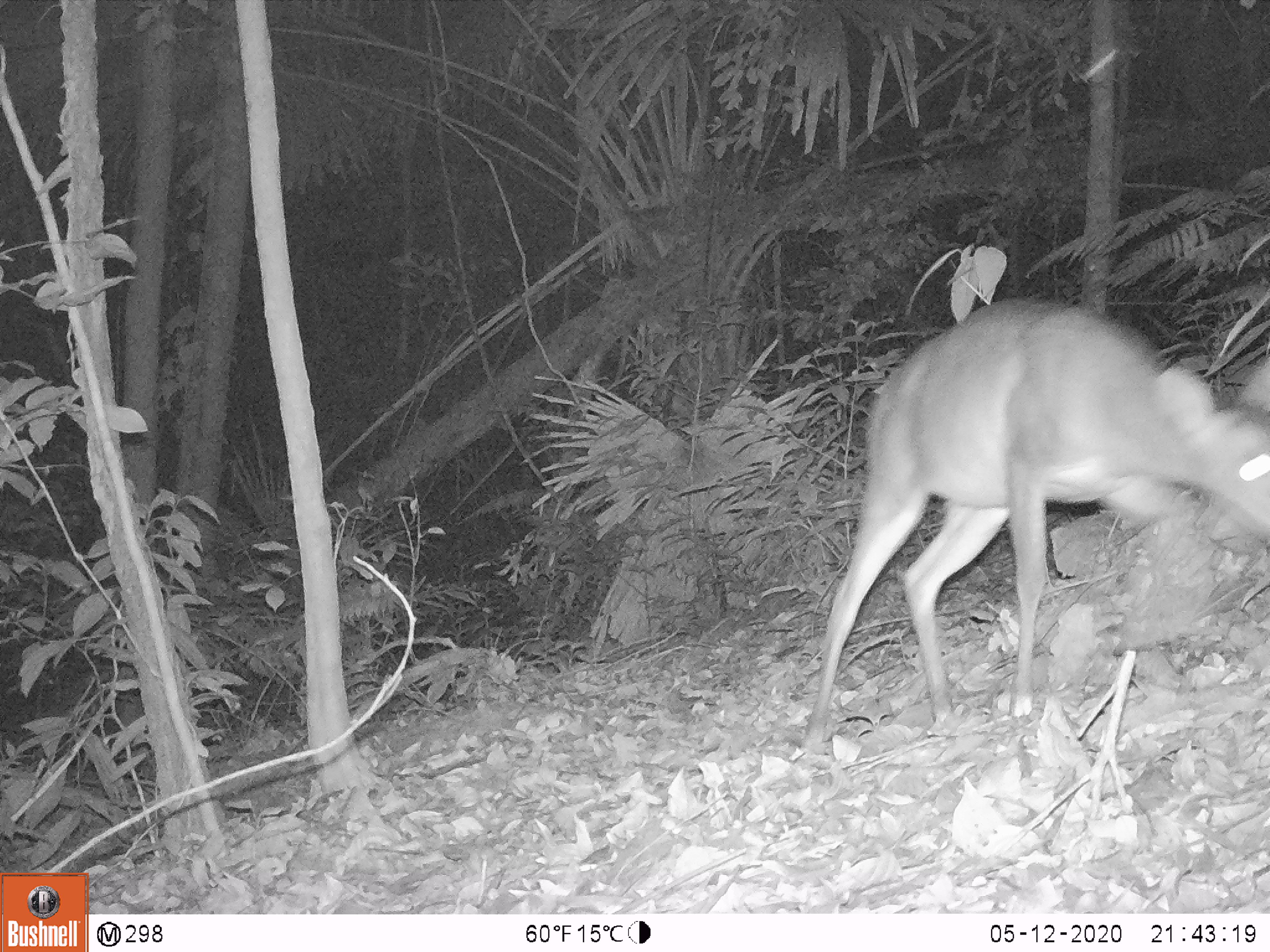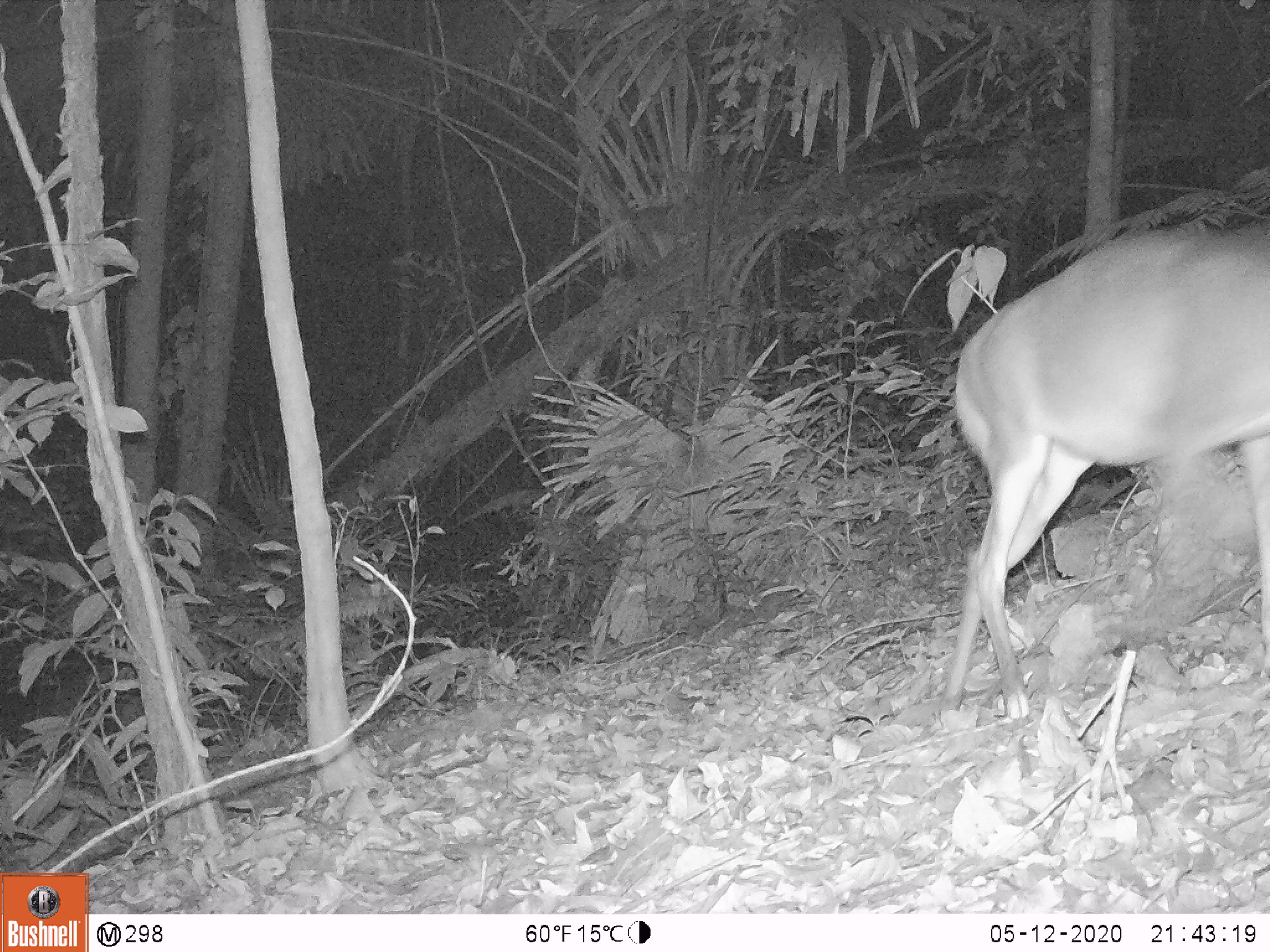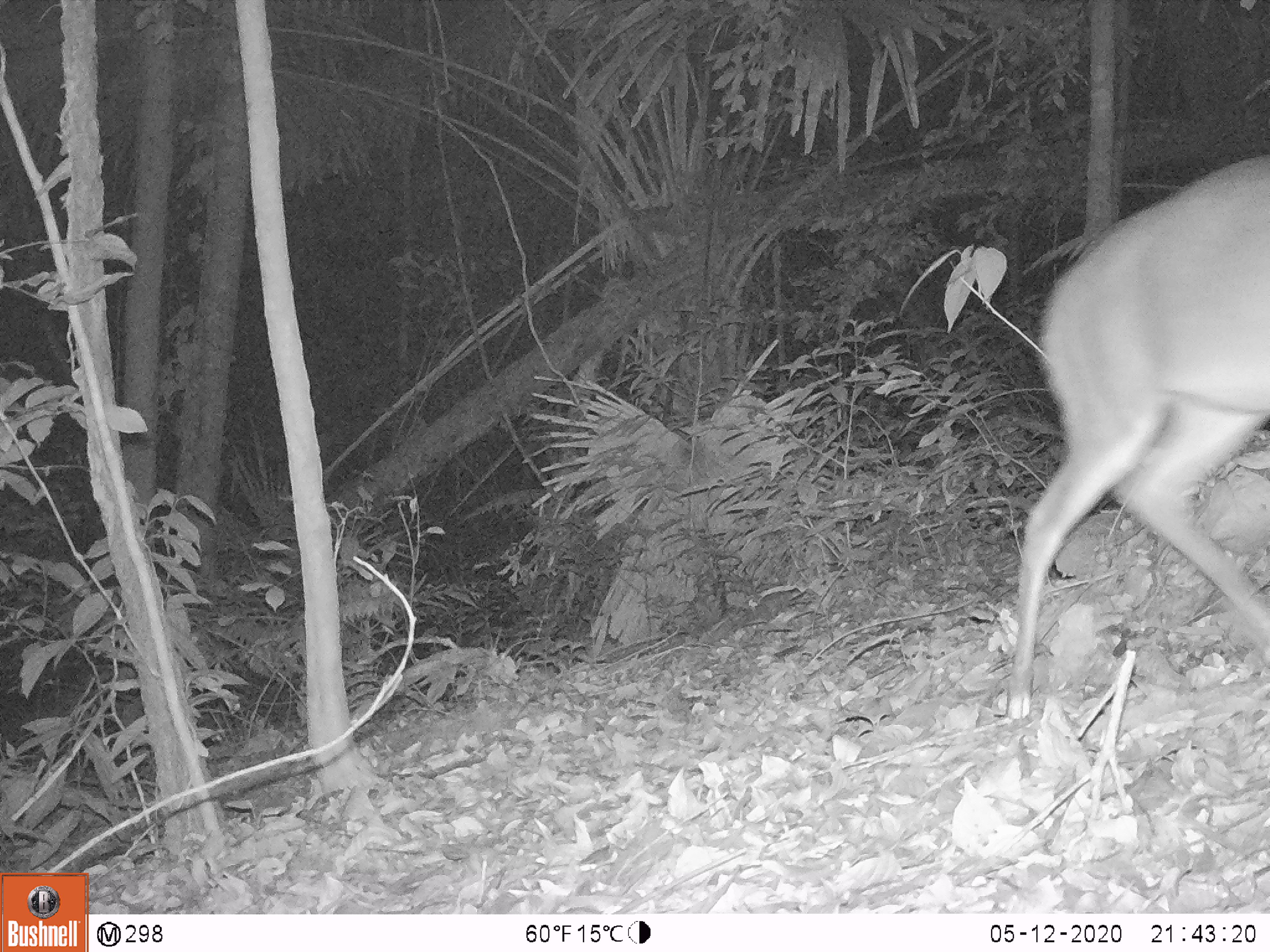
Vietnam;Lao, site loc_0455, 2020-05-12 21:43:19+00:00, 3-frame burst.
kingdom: Animalia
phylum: Chordata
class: Mammalia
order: Artiodactyla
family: Cervidae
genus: Muntiacus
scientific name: Muntiacus vuquangensis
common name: large-antlered muntjac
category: large antlered muntjac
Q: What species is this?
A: Large antlered muntjac (large-antlered muntjac) (Muntiacus vuquangensis).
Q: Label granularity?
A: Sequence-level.